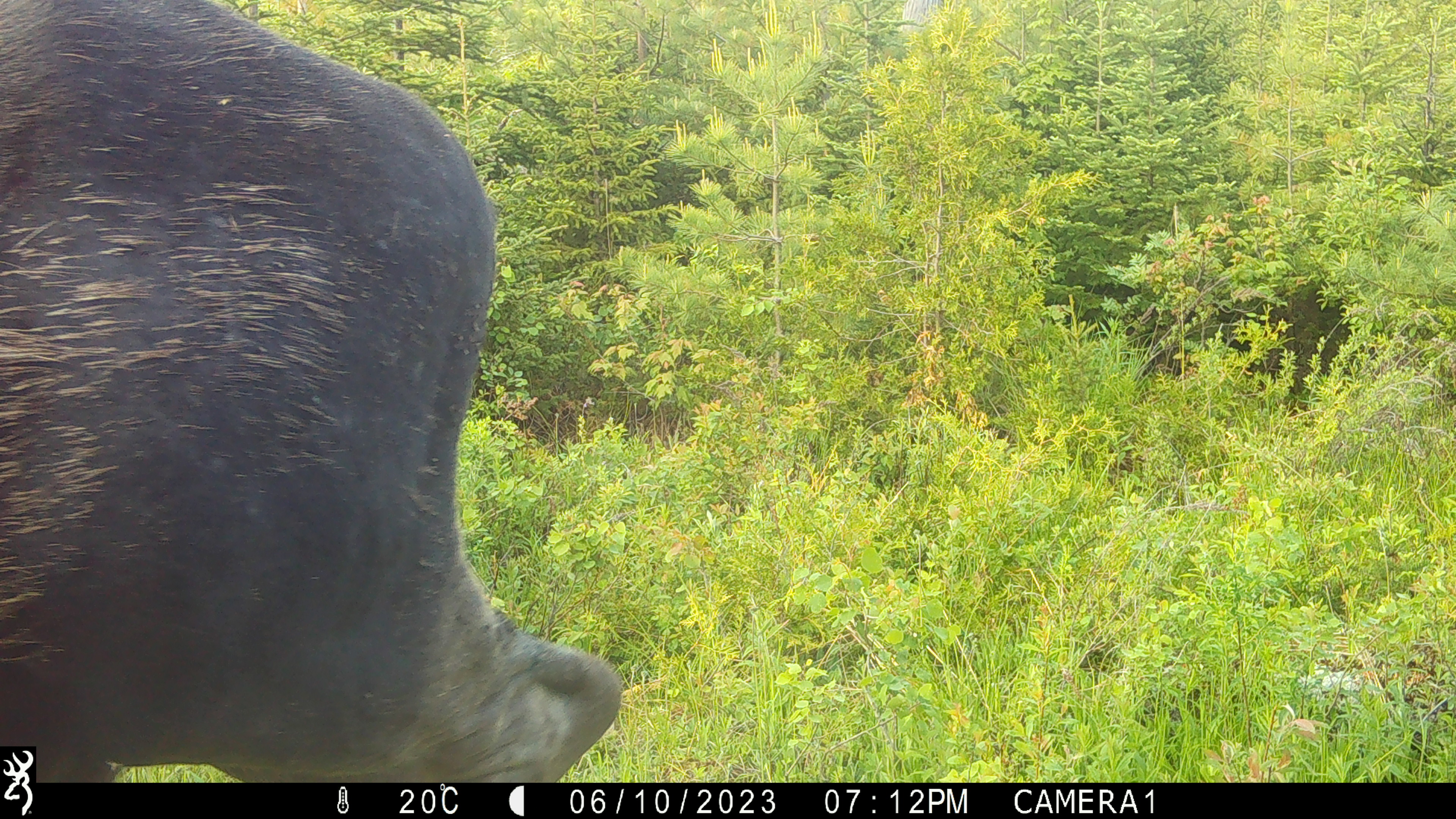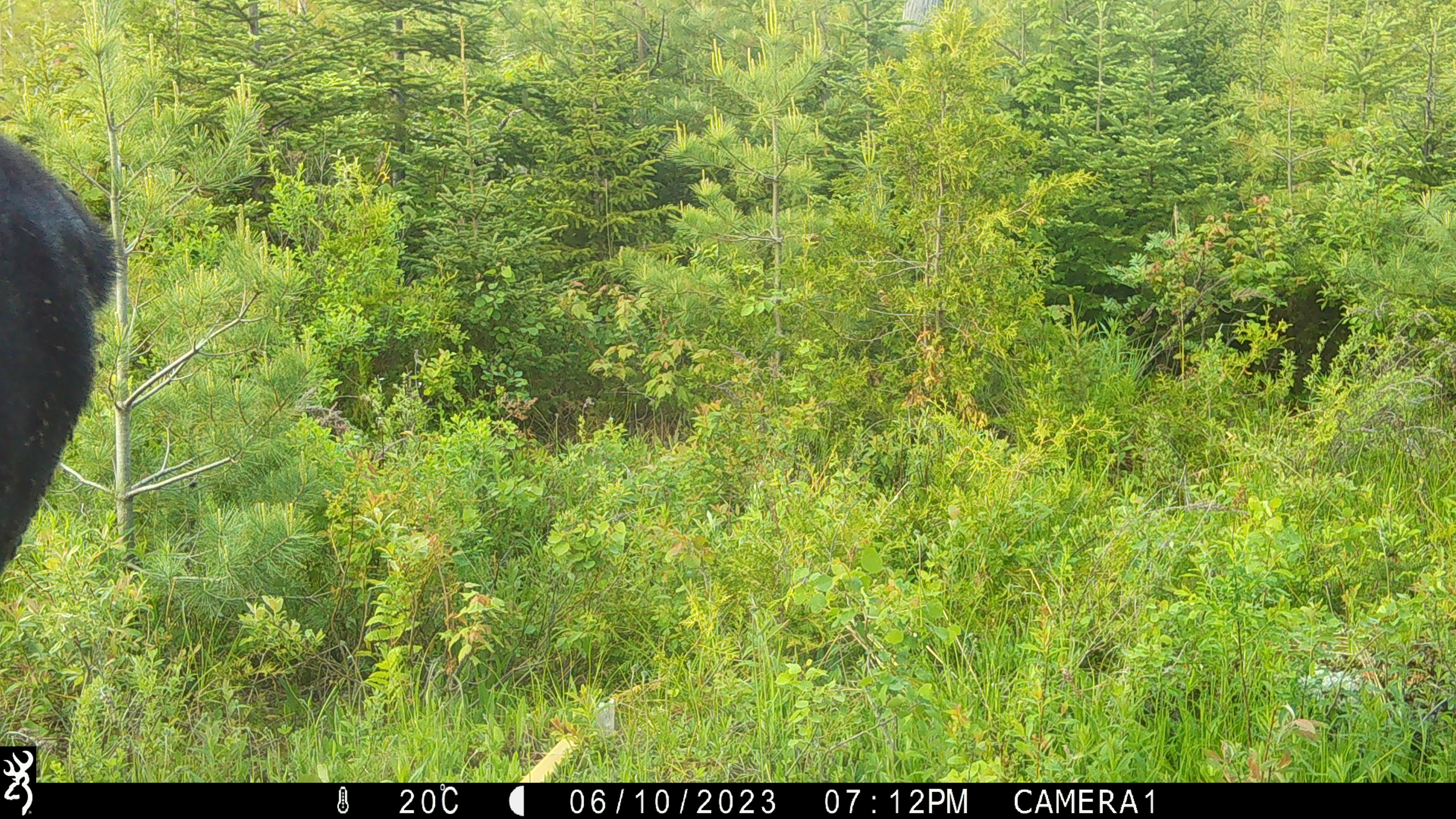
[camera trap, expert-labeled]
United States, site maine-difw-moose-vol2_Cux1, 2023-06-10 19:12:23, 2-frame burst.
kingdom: Animalia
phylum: Chordata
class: Mammalia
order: Artiodactyla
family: Cervidae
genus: Alces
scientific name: Alces alces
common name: moose